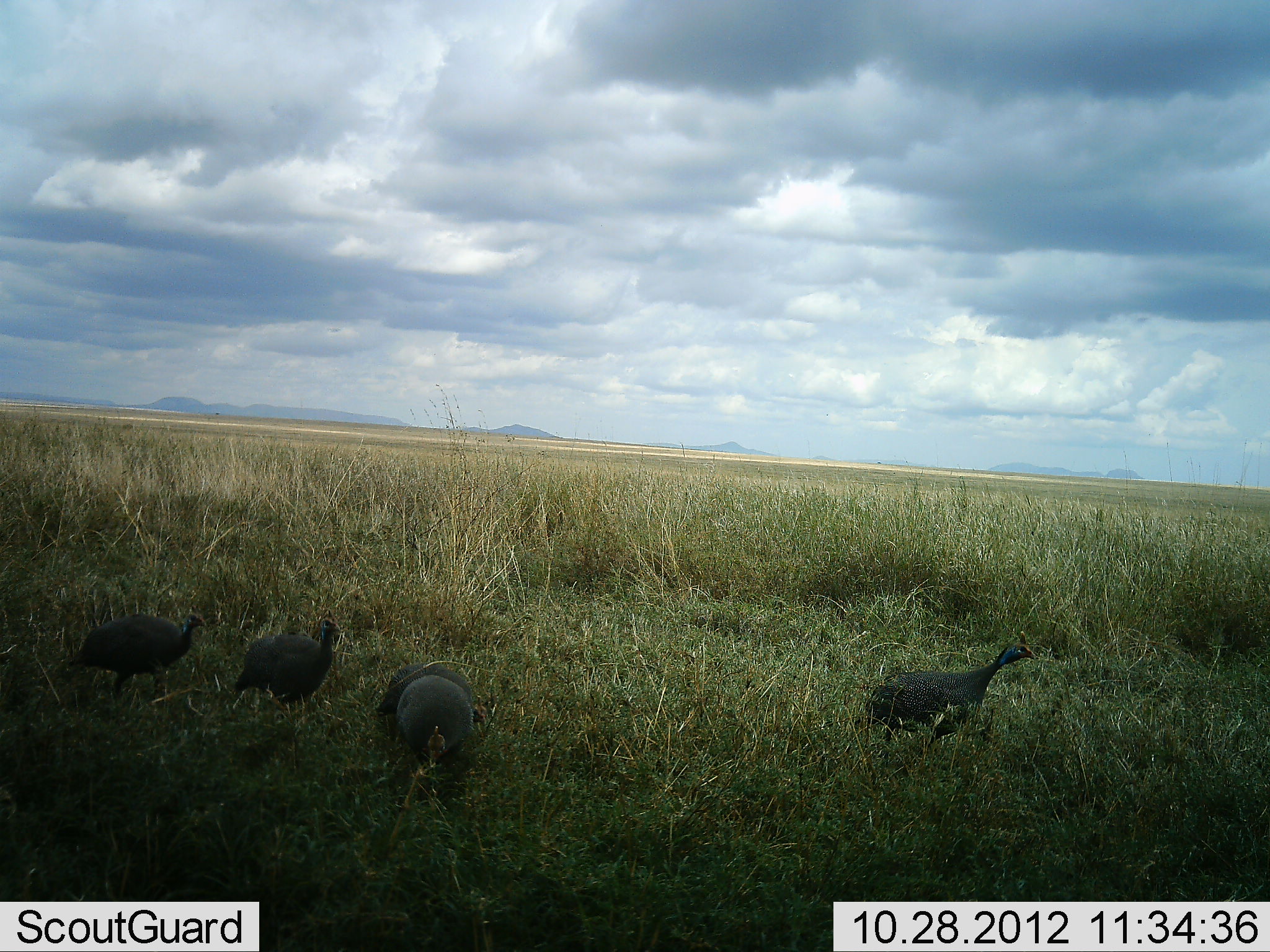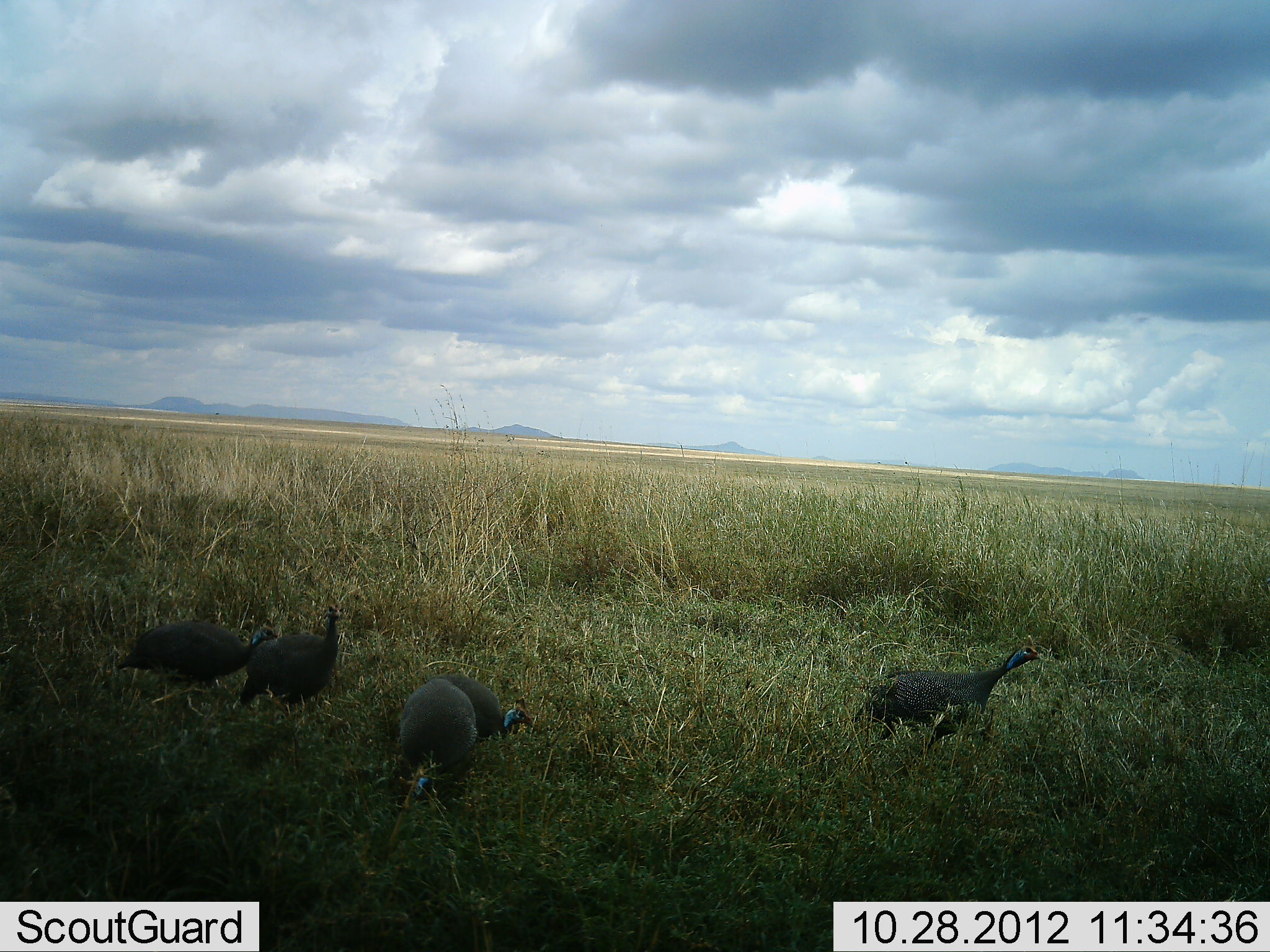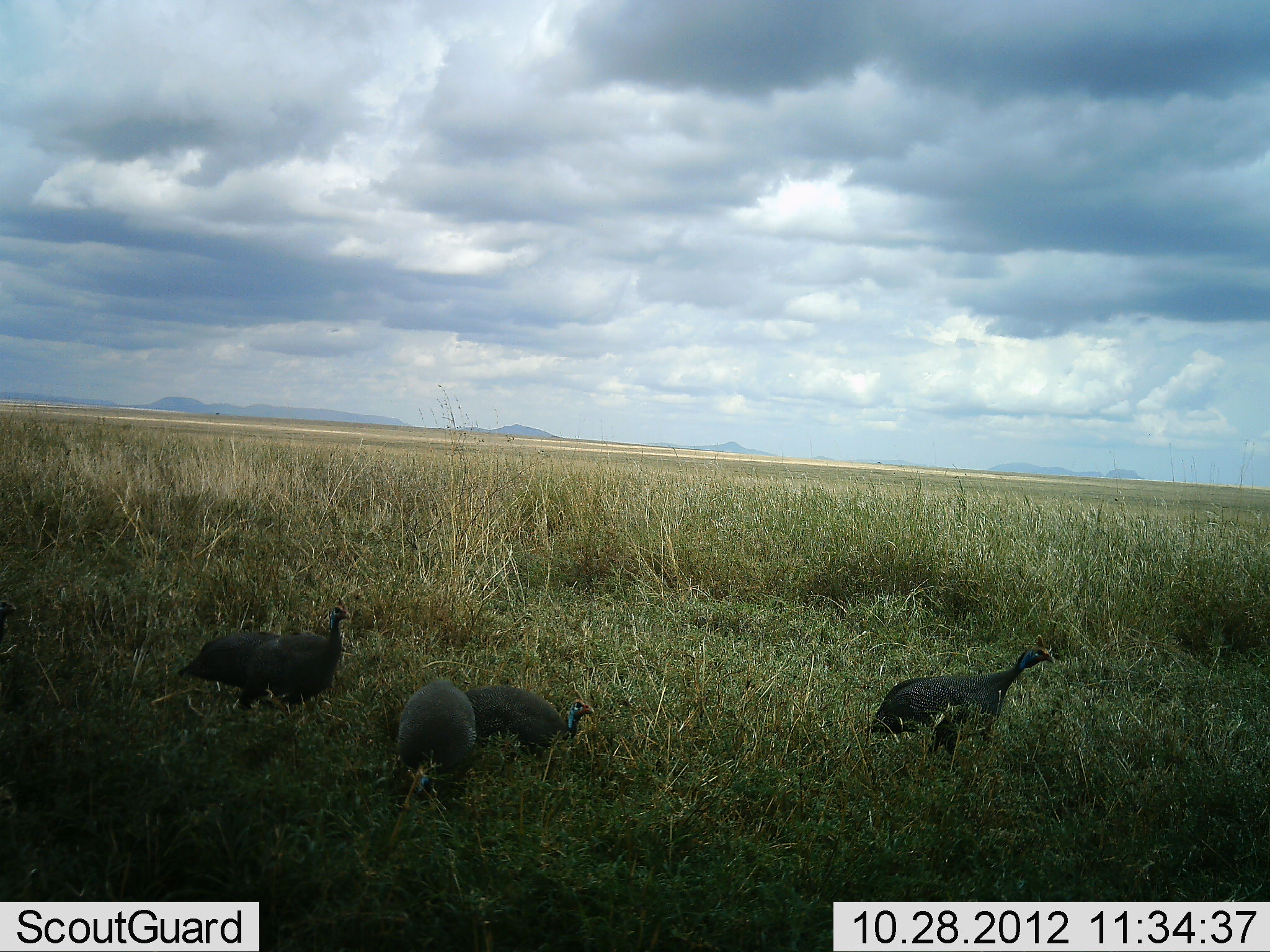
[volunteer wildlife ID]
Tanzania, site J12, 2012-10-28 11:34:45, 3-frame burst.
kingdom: Animalia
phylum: Chordata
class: Aves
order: Galliformes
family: Numididae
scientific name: Numididae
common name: guinea fowl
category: guineafowl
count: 5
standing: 20%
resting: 0%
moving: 80%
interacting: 0%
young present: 0%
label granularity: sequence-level